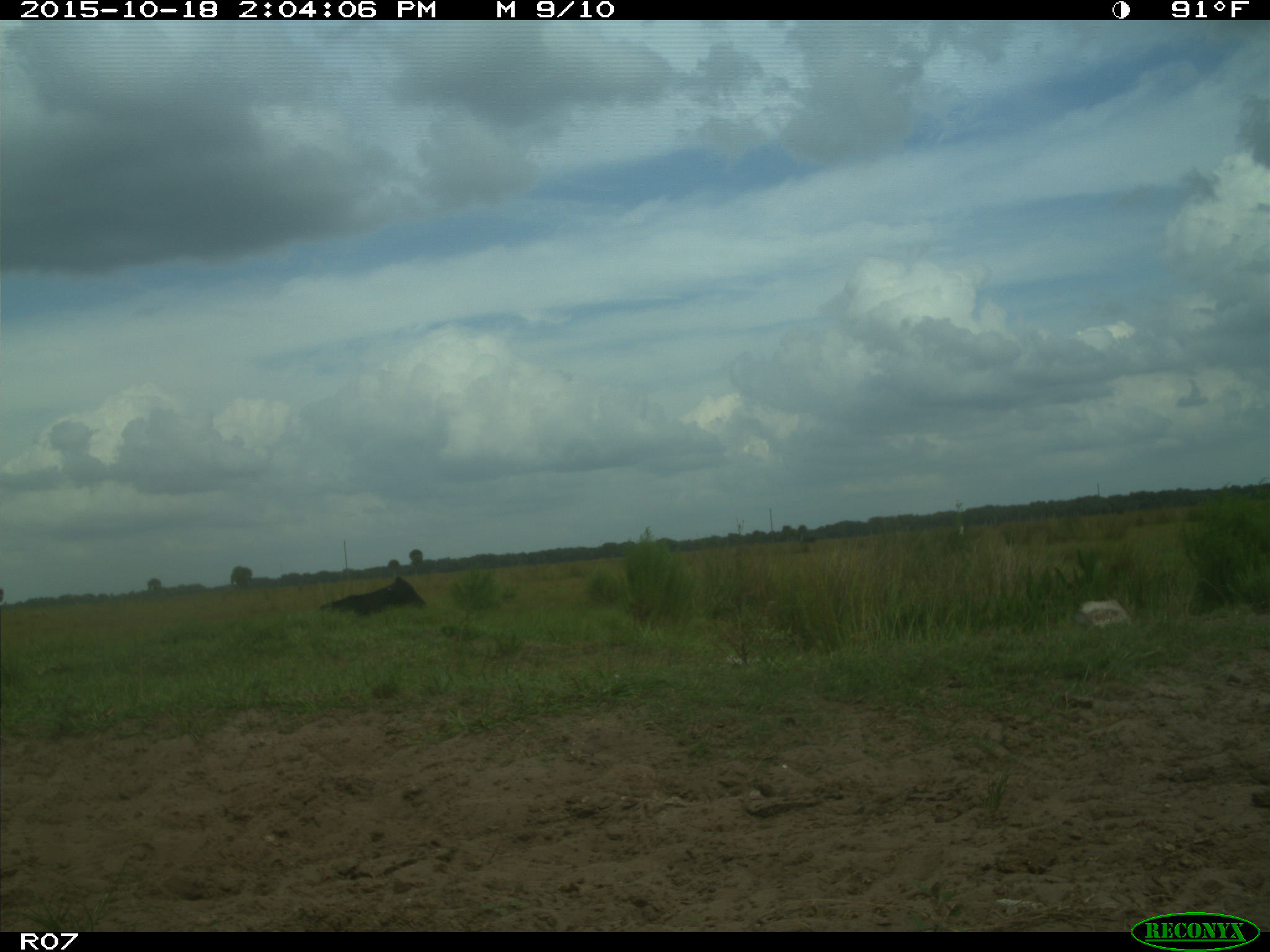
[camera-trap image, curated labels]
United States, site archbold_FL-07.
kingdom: Animalia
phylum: Chordata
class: Mammalia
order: Artiodactyla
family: Bovidae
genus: Bos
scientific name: Bos taurus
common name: domestic cow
Bos taurus (domestic cow).